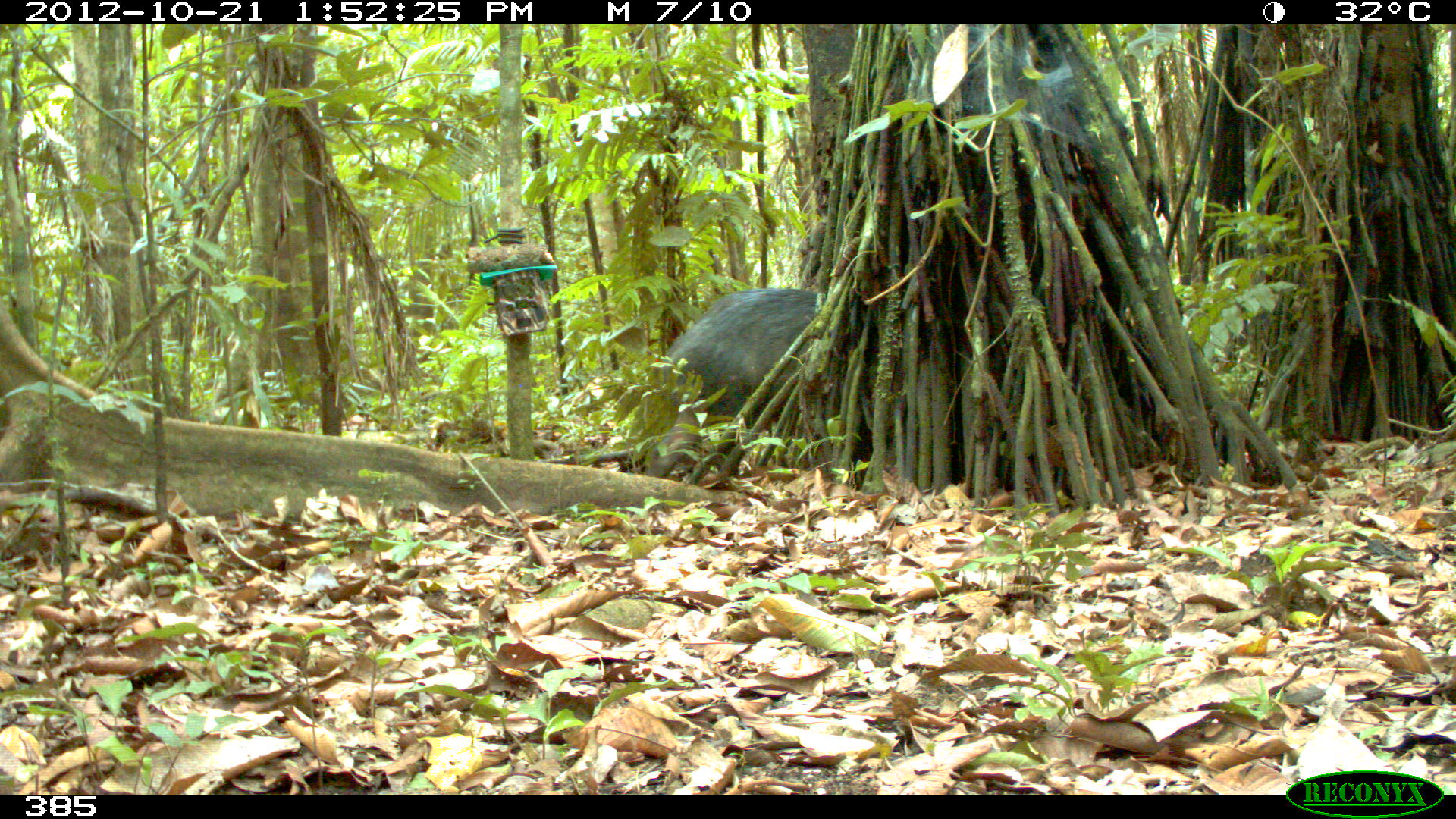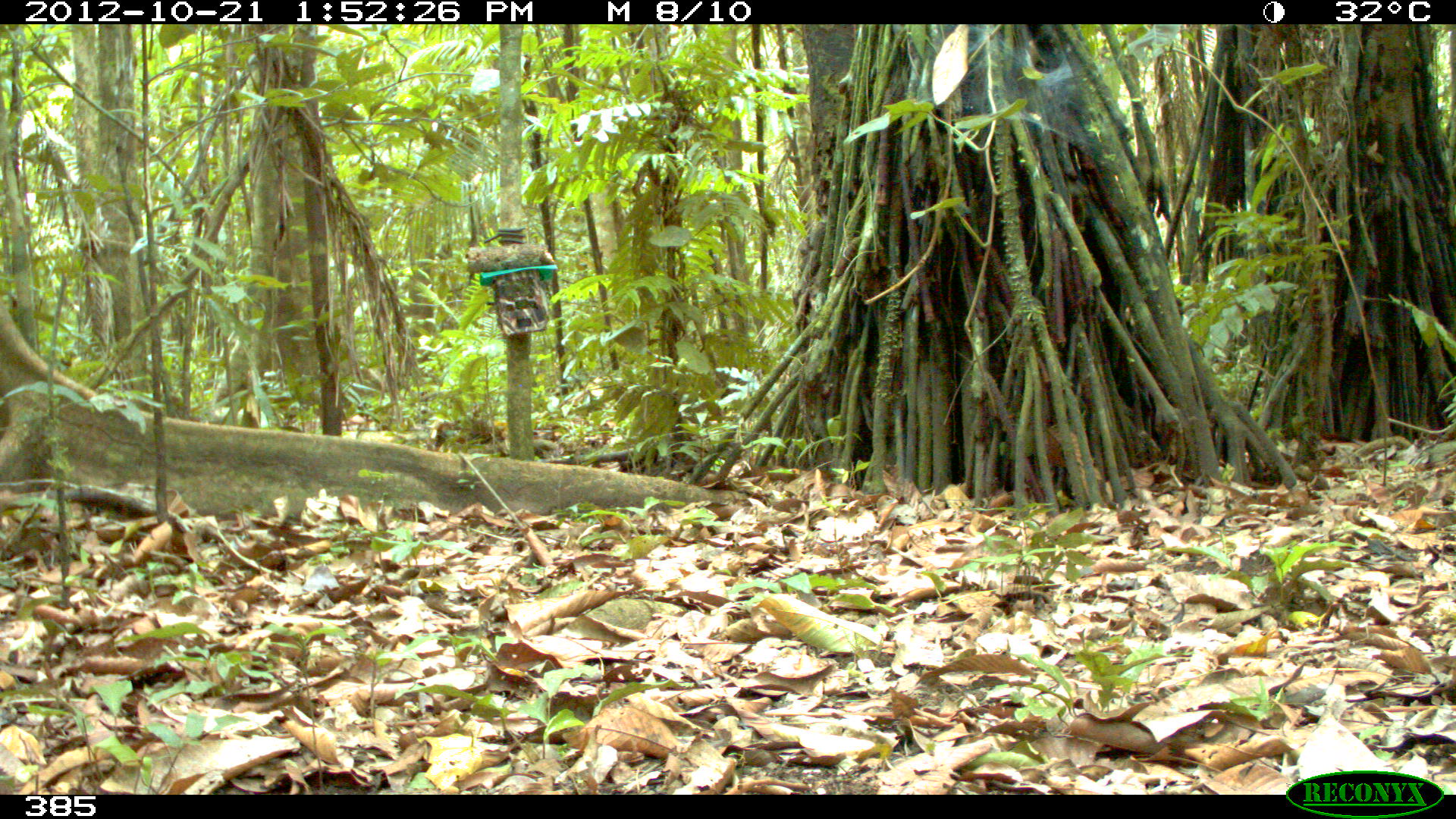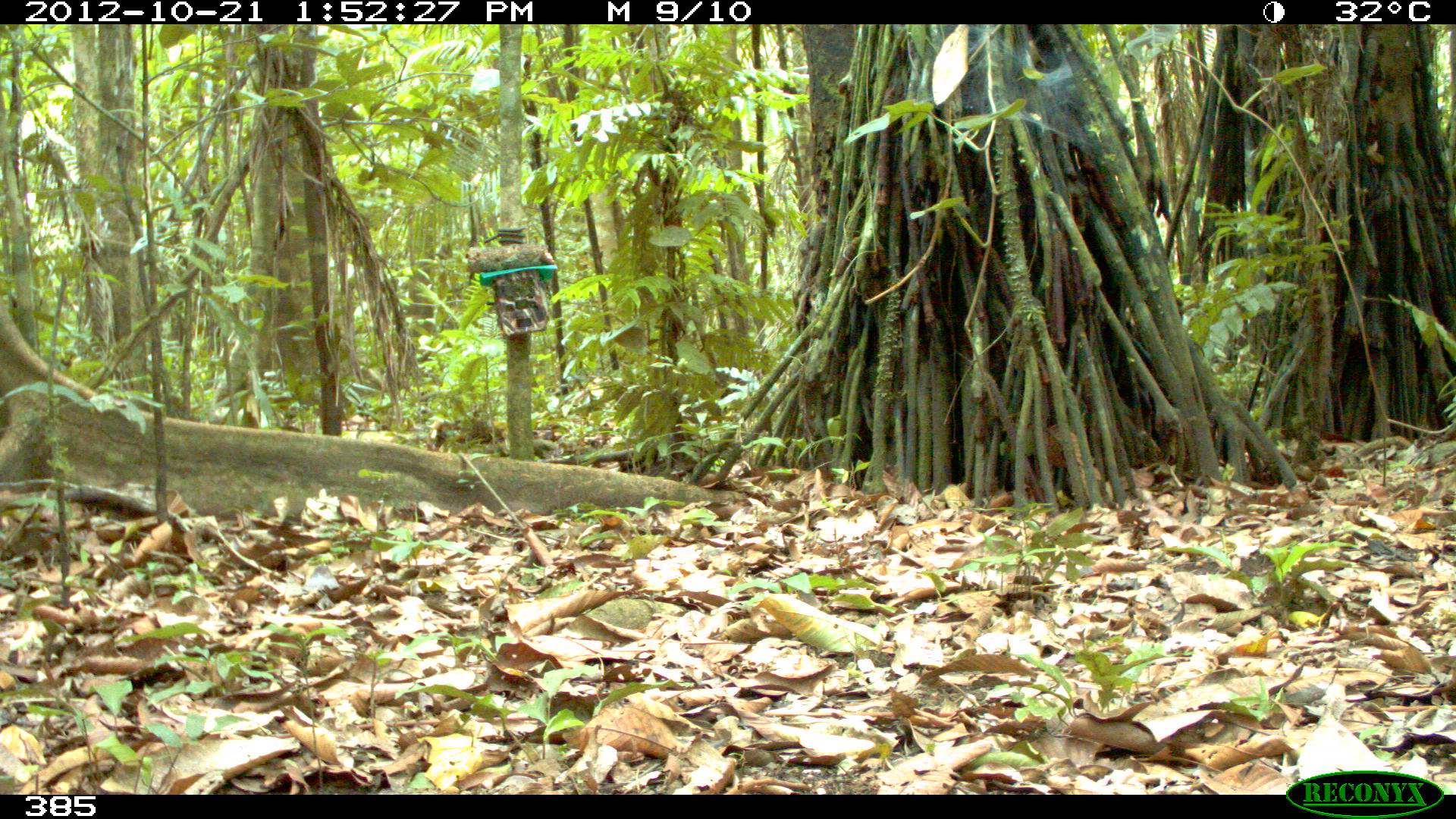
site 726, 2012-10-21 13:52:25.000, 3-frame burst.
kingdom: Animalia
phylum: Chordata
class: Mammalia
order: Artiodactyla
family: Tayassuidae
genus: Tayassu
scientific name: Tayassu pecari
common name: white-lipped peccary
Tayassu pecari (white-lipped peccary).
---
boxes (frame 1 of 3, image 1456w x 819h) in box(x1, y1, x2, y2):
tayassu pecari: box(646, 288, 825, 479)